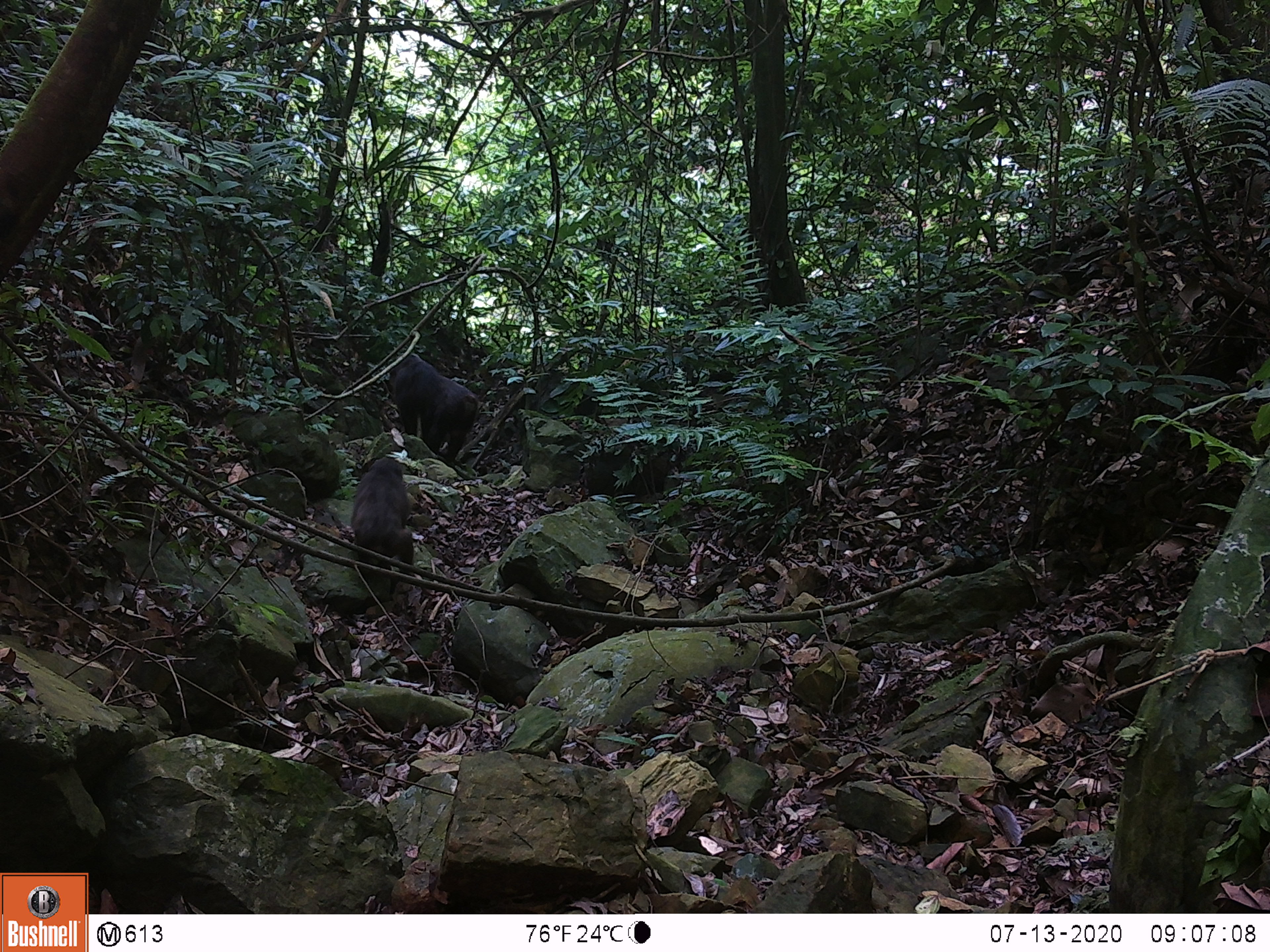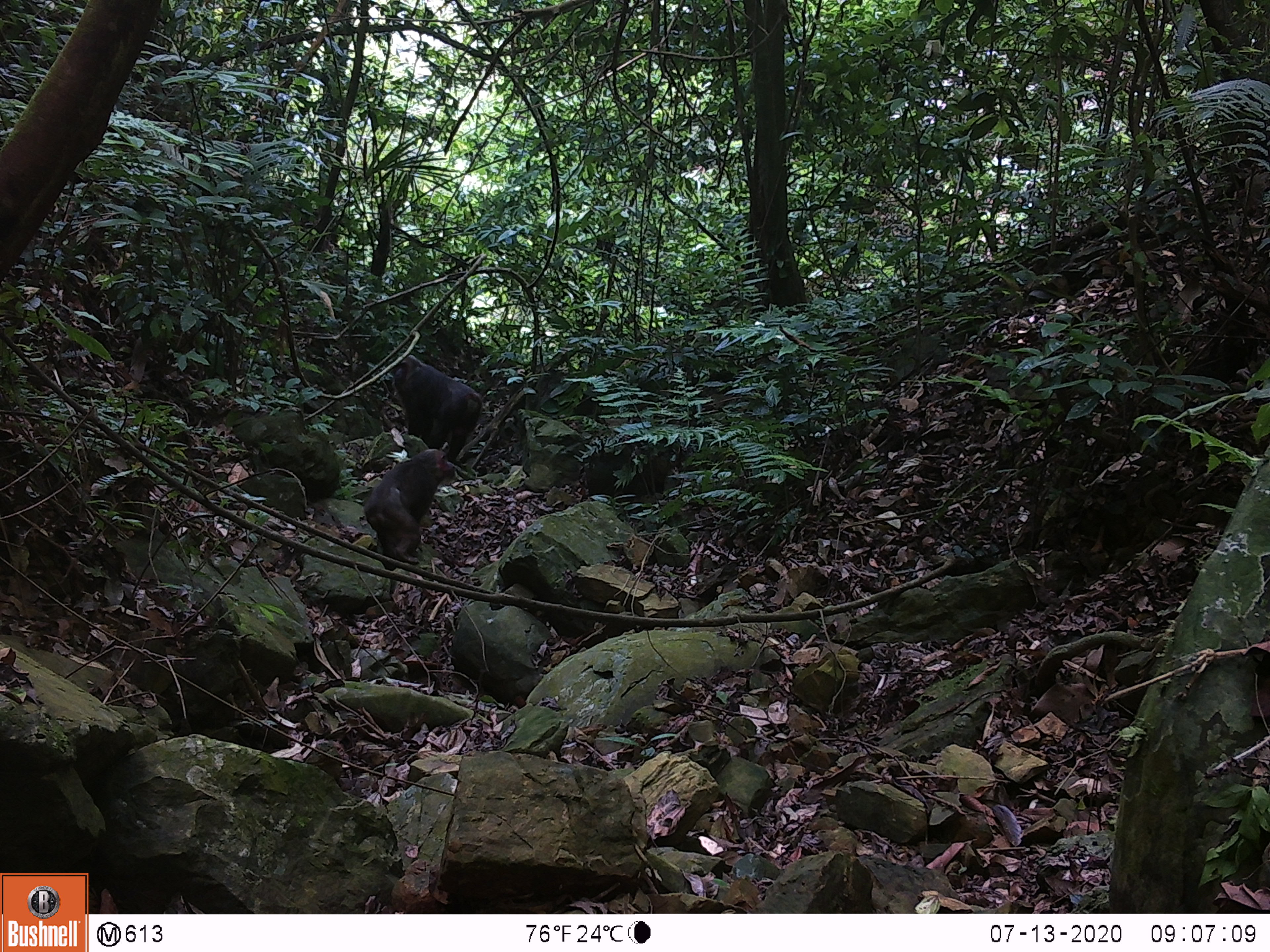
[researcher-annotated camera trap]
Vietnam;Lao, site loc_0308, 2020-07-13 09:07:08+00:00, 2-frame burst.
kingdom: Animalia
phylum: Chordata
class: Mammalia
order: Primates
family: Cercopithecidae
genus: Macaca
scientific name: Macaca arctoides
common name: stump-tailed macaque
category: stump tailed macaque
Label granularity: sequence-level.